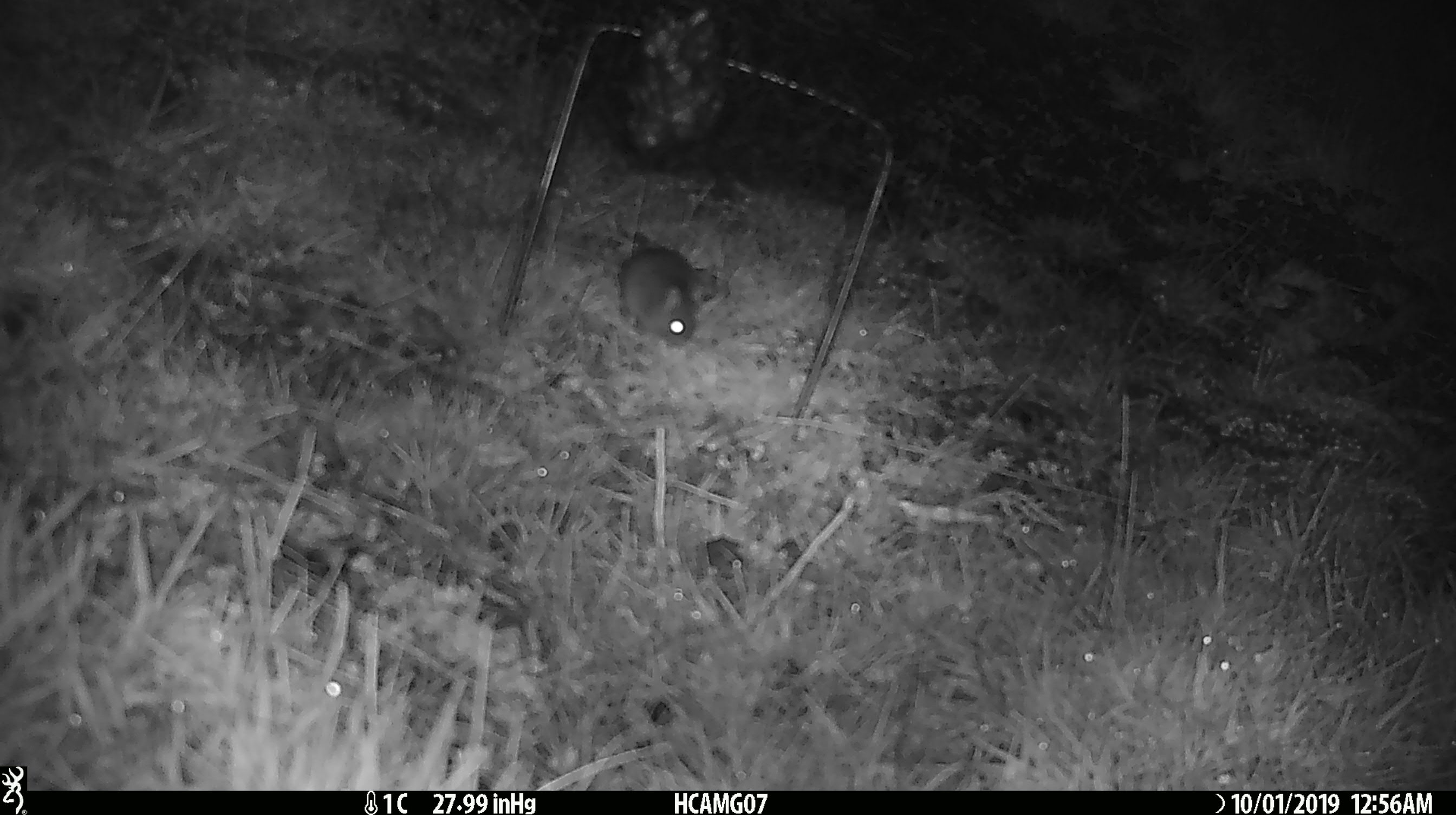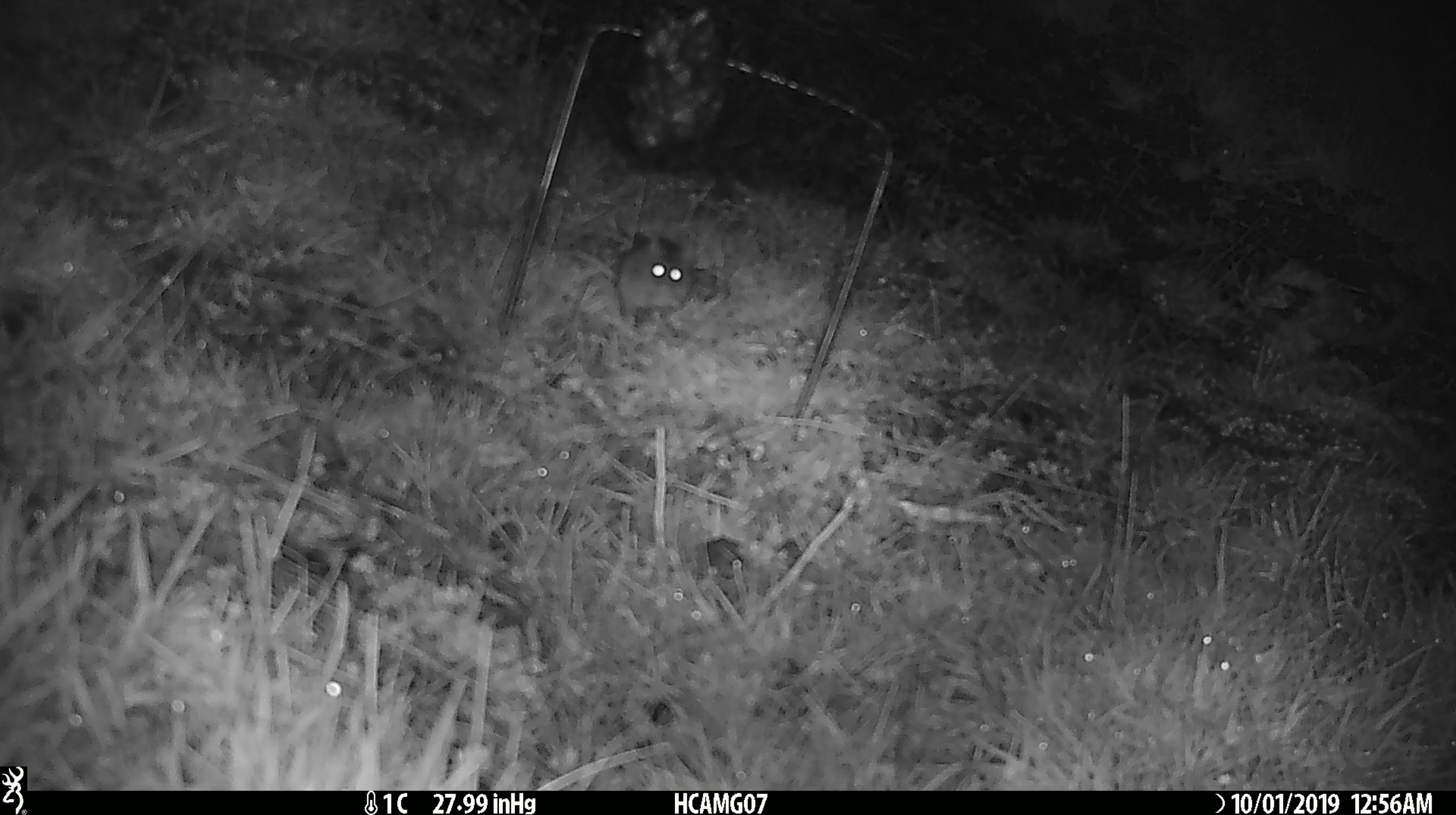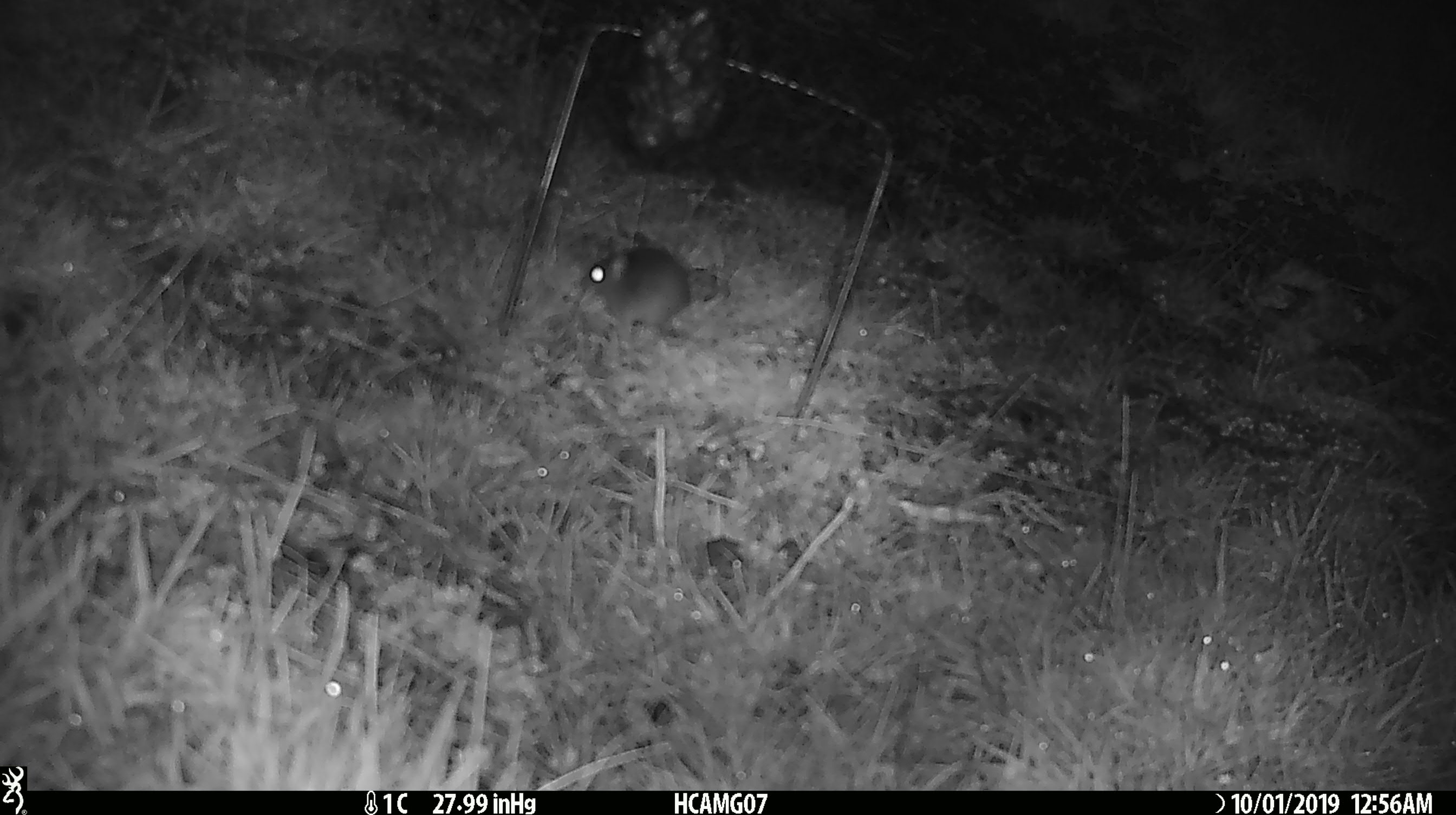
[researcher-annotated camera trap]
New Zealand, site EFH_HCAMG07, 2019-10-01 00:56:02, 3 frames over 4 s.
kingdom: Animalia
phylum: Chordata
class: Mammalia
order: Rodentia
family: Muridae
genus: Mus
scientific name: Mus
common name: mouse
Mouse (Mus).